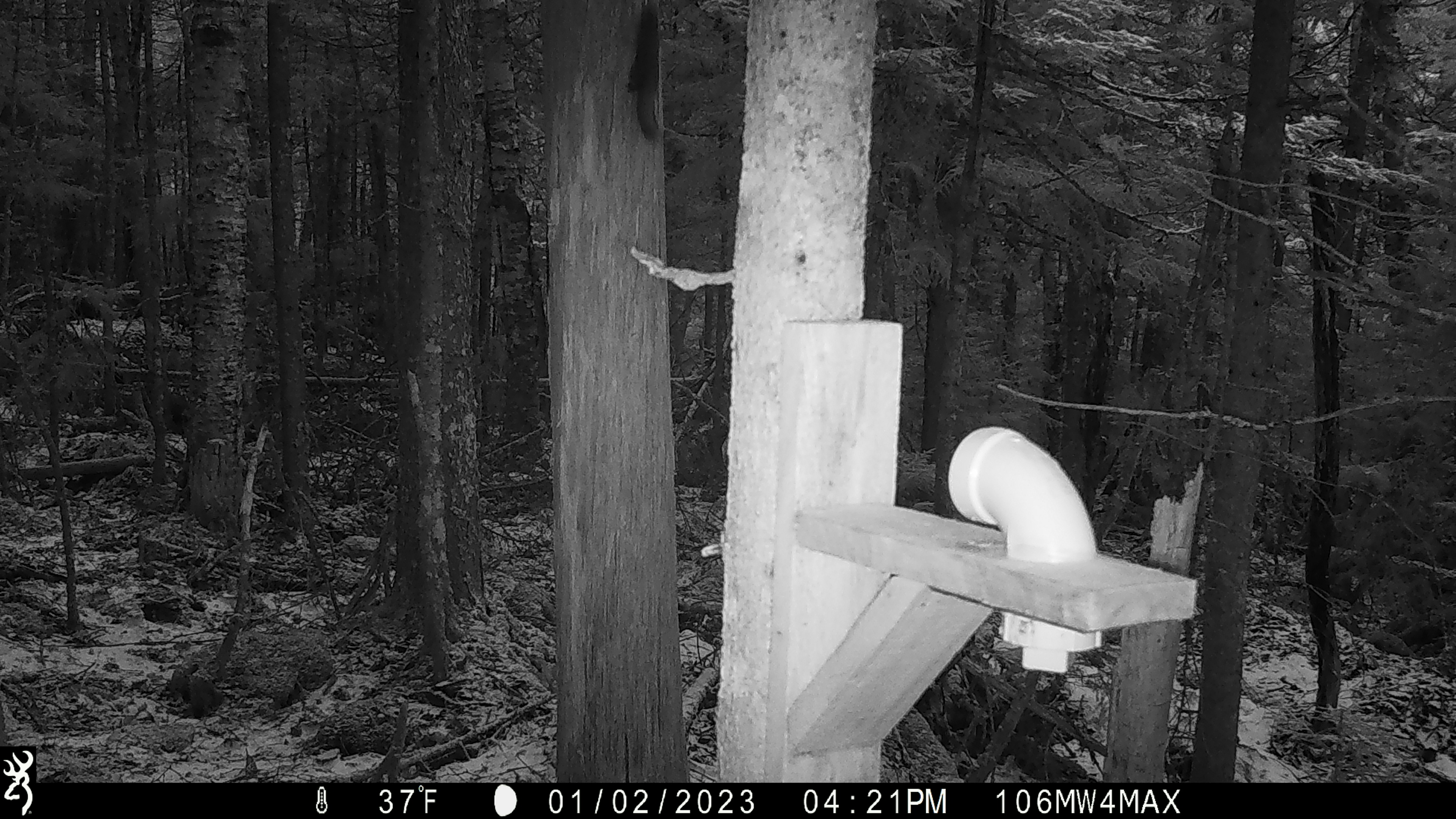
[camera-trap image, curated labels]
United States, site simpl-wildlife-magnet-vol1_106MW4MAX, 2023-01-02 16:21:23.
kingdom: Animalia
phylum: Chordata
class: Mammalia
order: Rodentia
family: Sciuridae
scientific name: Sciuridae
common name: squirrel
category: squirrel sp.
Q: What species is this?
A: Squirrel sp. (squirrel) (Sciuridae).